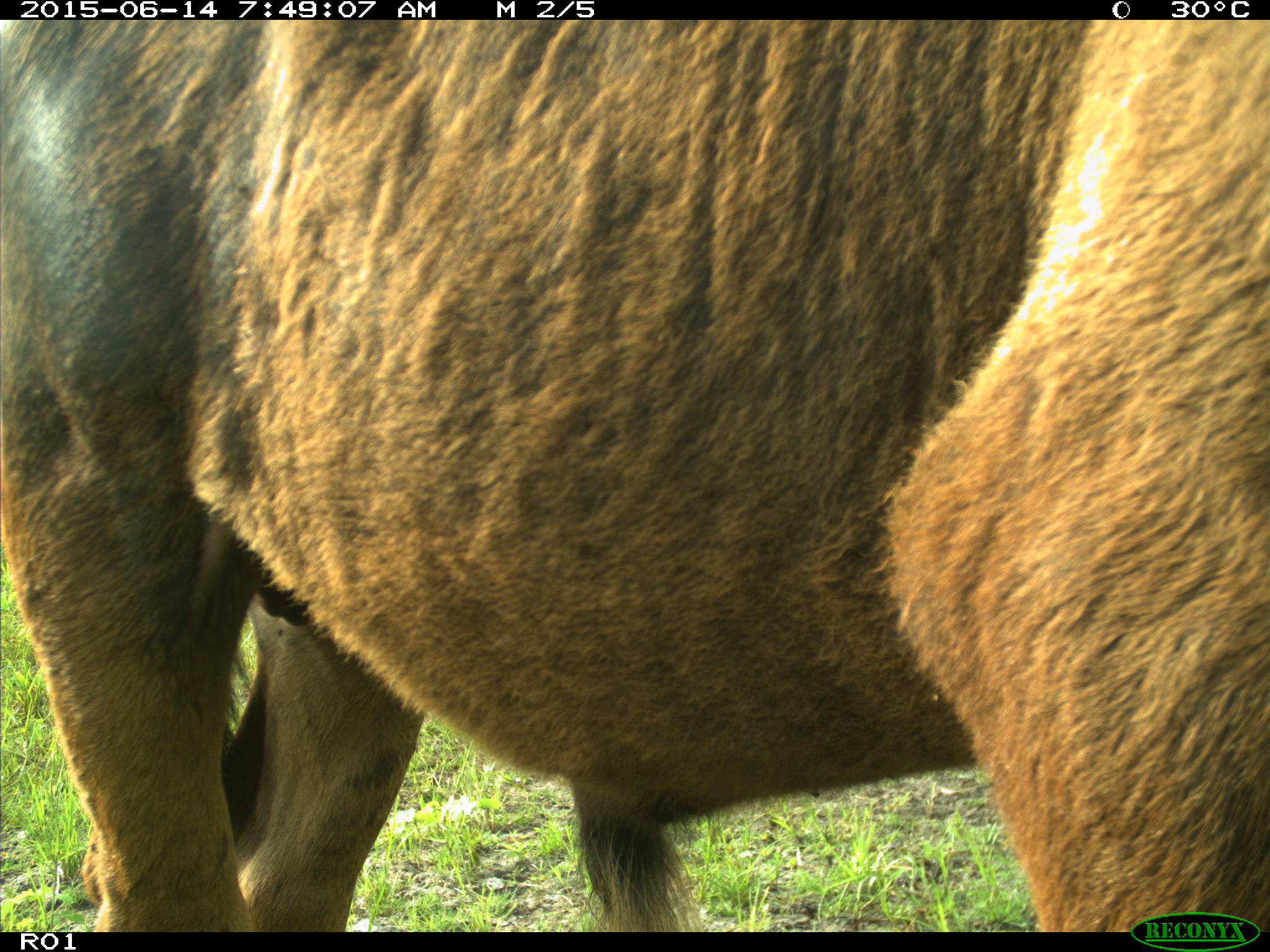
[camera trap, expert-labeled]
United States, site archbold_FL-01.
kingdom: Animalia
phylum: Chordata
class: Mammalia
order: Artiodactyla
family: Bovidae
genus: Bos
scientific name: Bos taurus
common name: domestic cow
Bos taurus (domestic cow).